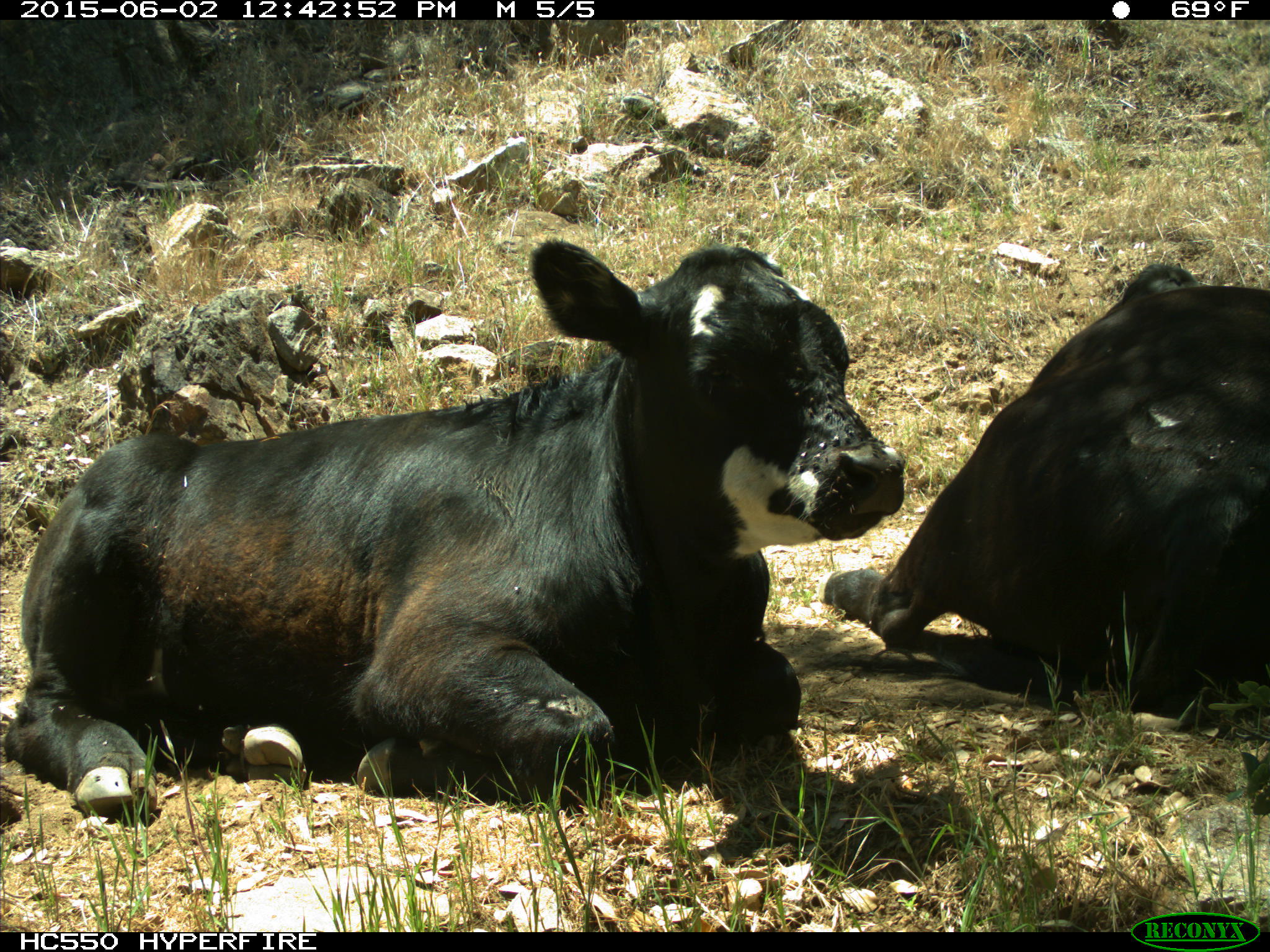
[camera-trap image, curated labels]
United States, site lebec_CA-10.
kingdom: Animalia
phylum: Chordata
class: Mammalia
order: Artiodactyla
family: Bovidae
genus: Bos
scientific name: Bos taurus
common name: domestic cow